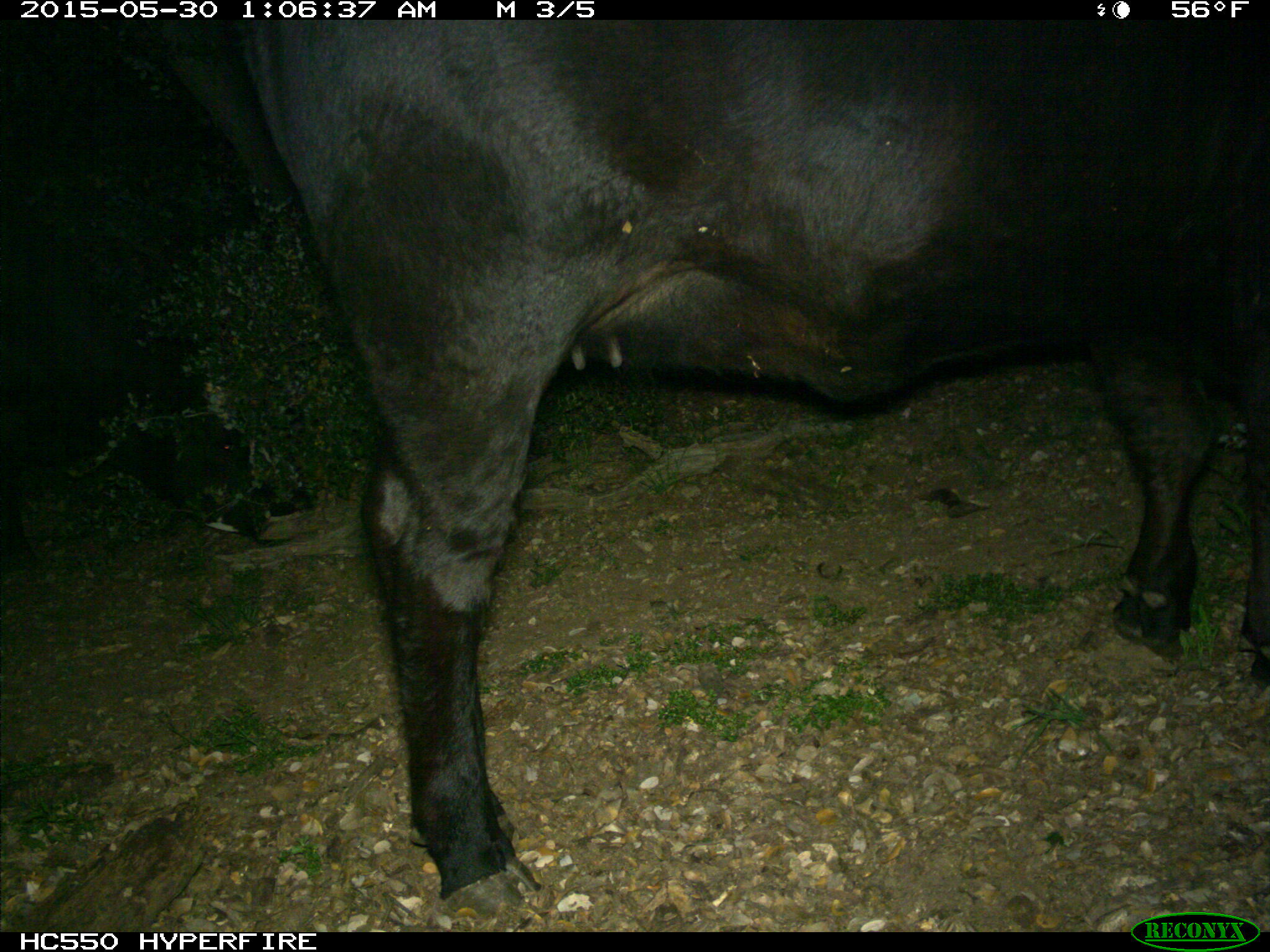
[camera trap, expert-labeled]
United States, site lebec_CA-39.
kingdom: Animalia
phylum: Chordata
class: Mammalia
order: Artiodactyla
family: Bovidae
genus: Bos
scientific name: Bos taurus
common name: domestic cow